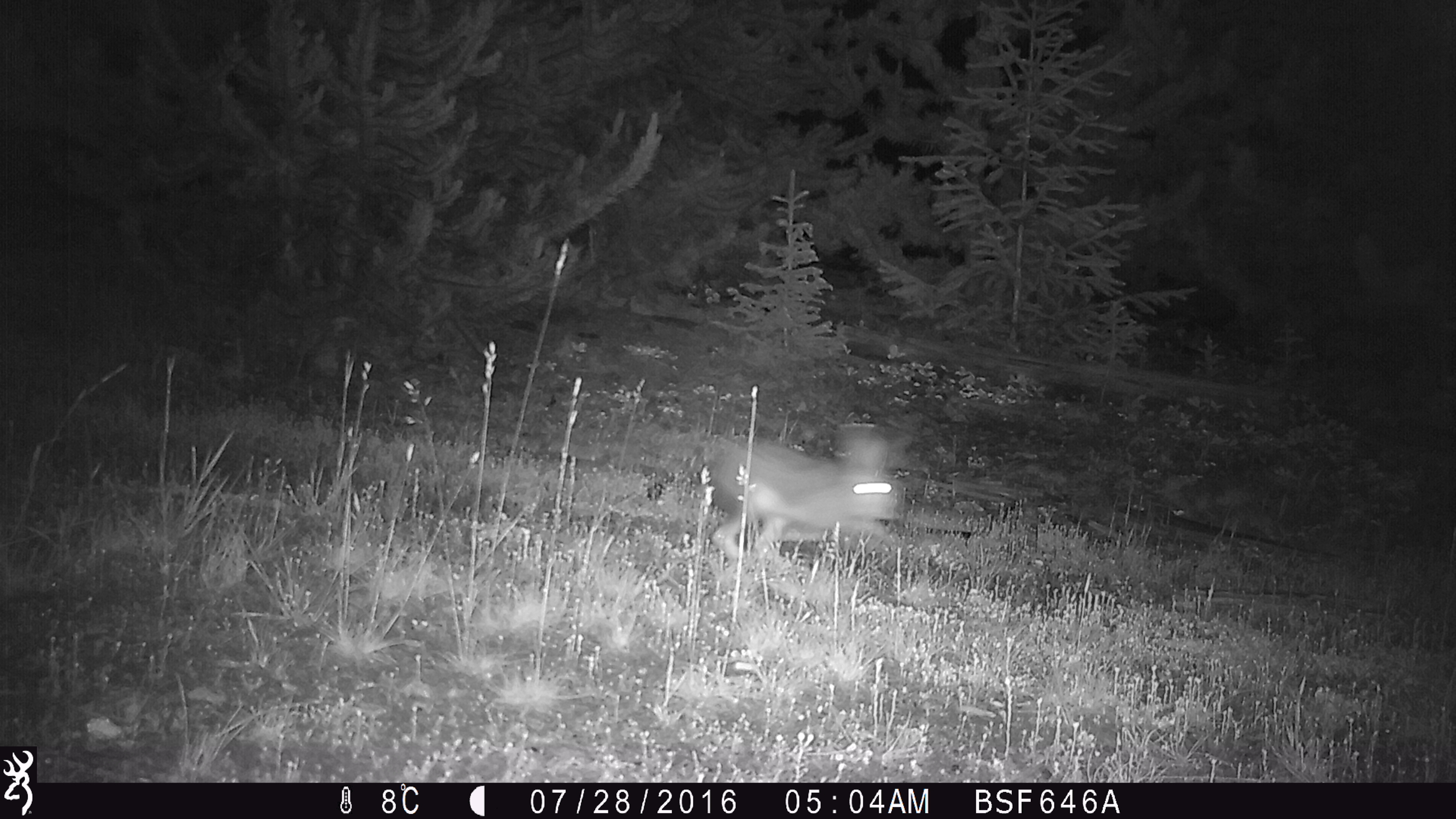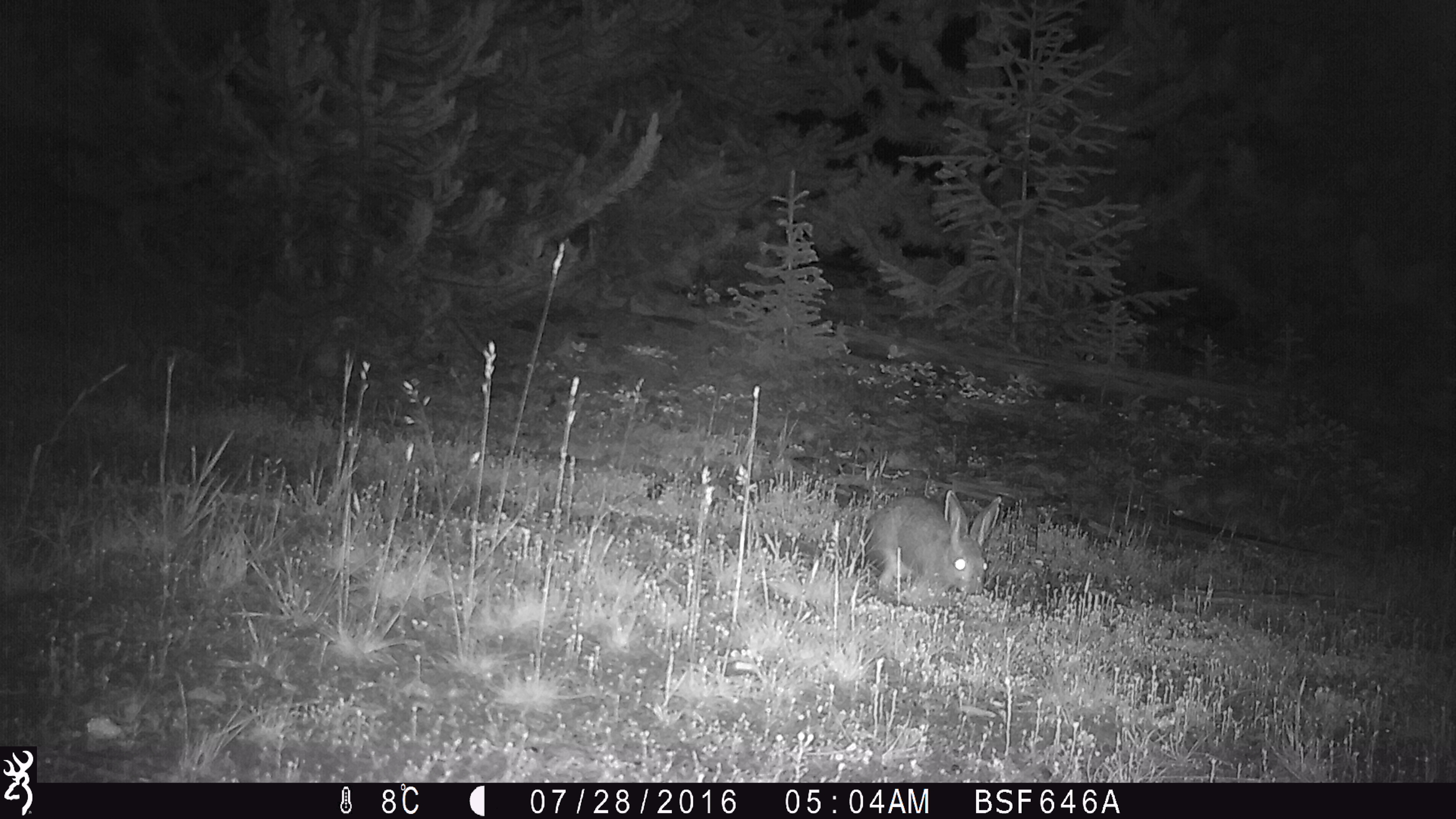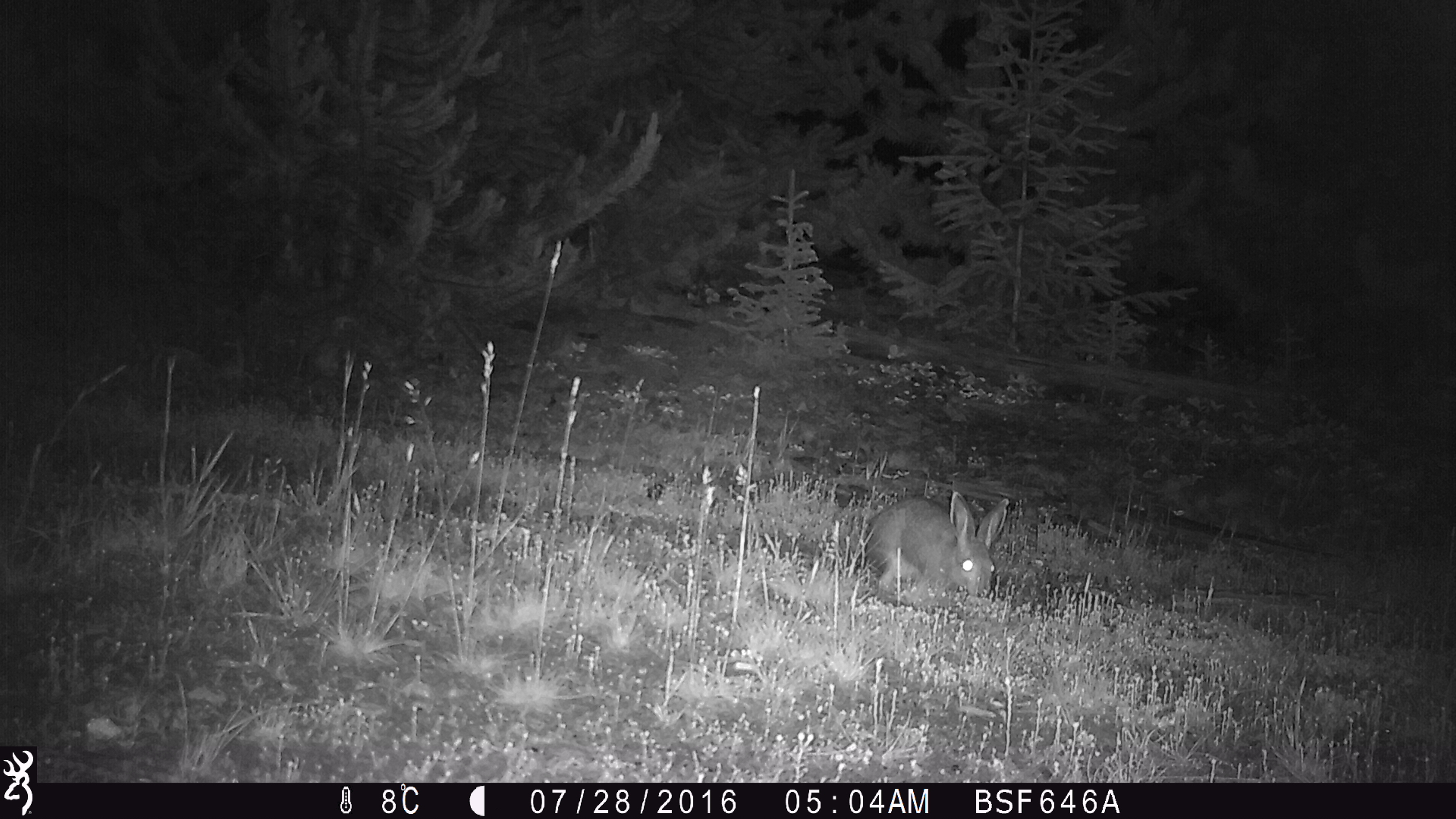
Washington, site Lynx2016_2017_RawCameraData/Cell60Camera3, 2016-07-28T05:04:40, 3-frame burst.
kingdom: Animalia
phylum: Chordata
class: Mammalia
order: Lagomorpha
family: Leporidae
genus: Lepus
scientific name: Lepus americanus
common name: snowshoe hare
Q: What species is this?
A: Lepus americanus (snowshoe hare).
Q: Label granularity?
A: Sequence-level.